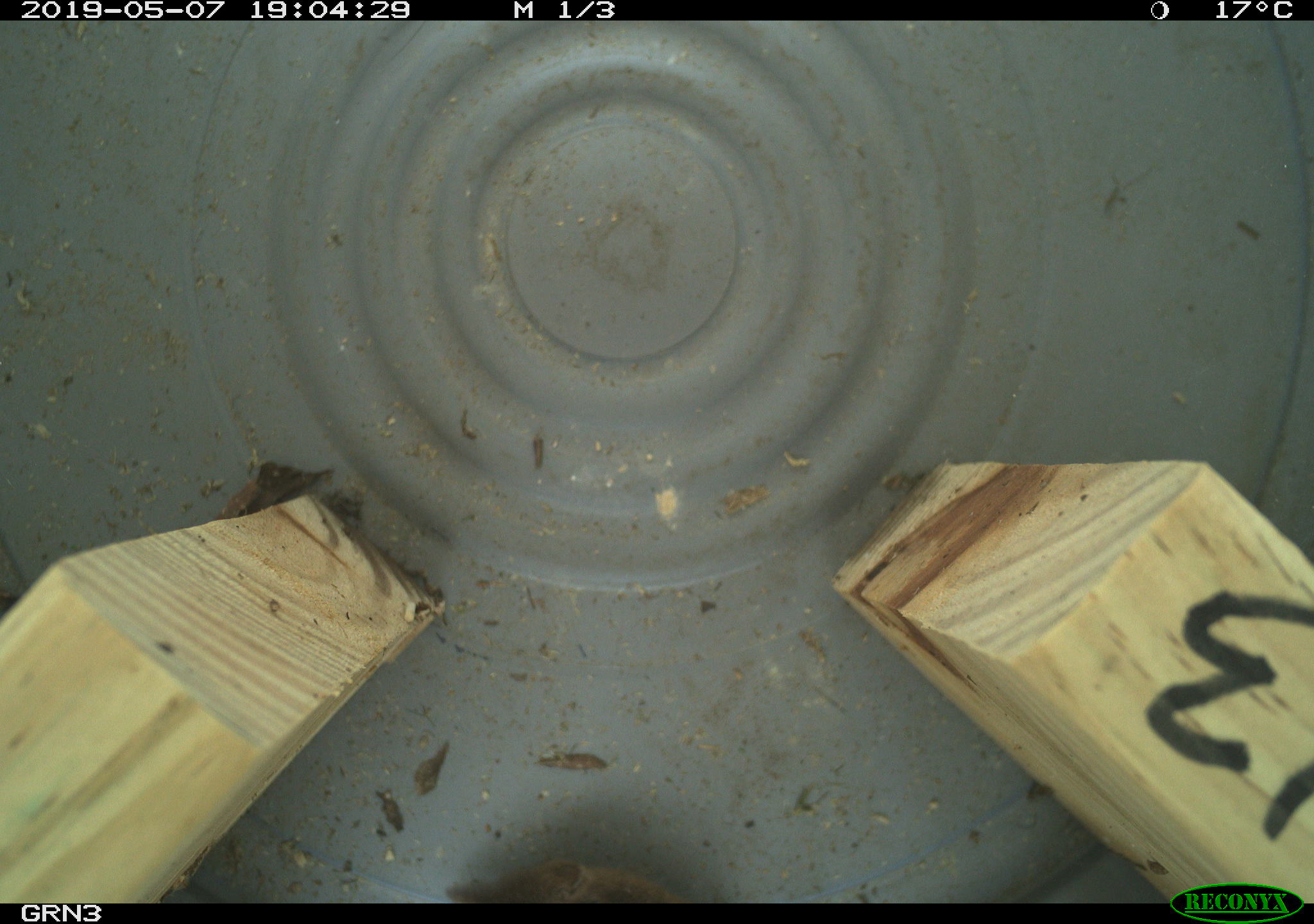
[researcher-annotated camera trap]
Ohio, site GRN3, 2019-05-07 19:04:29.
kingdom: Animalia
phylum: Chordata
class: Mammalia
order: Eulipotyphla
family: Soricidae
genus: Sorex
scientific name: Sorex cinereus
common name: masked shrew